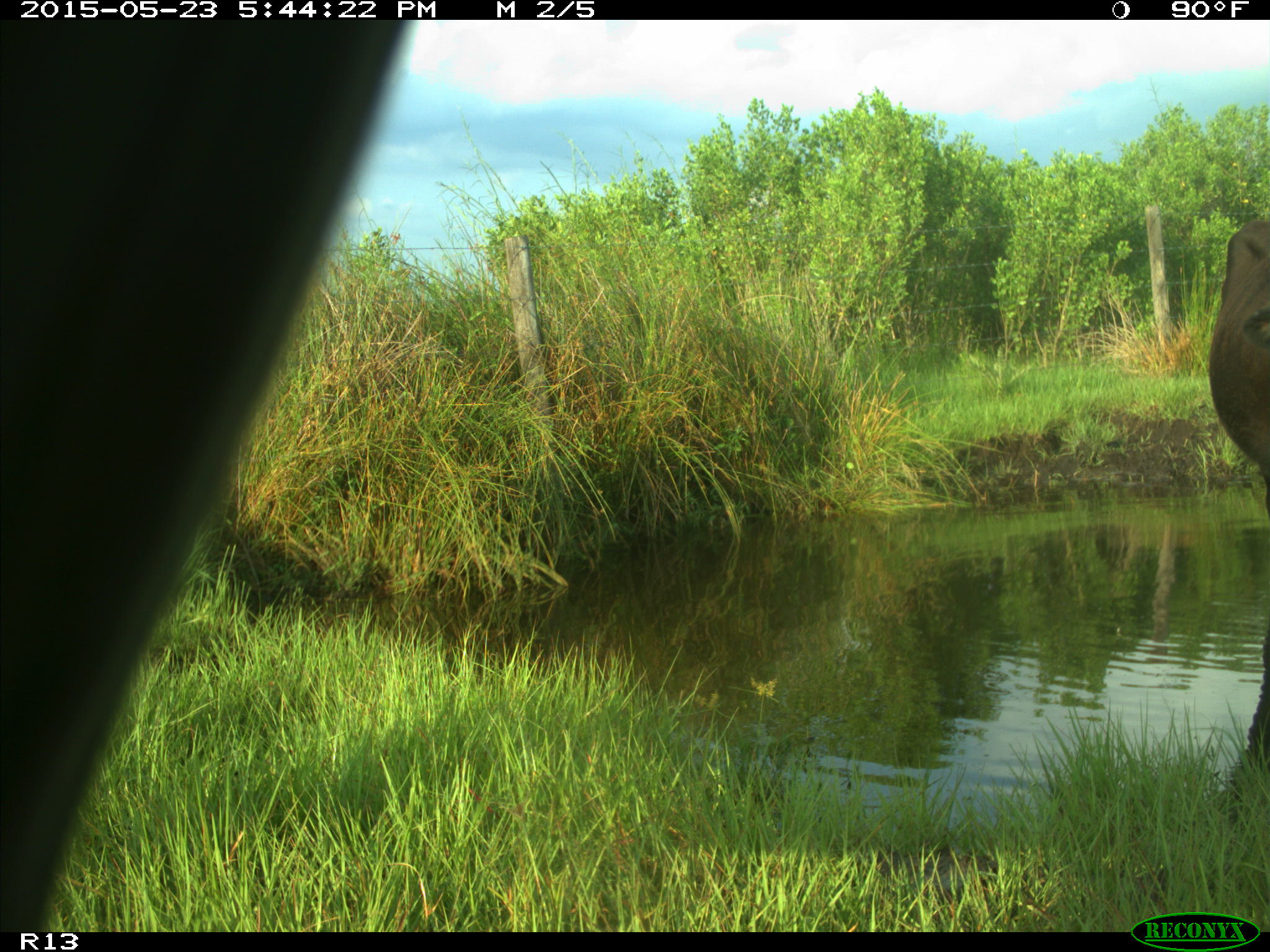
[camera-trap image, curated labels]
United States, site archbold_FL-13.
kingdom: Animalia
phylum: Chordata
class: Mammalia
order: Artiodactyla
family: Bovidae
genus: Bos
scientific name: Bos taurus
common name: domestic cow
Bos taurus (domestic cow).